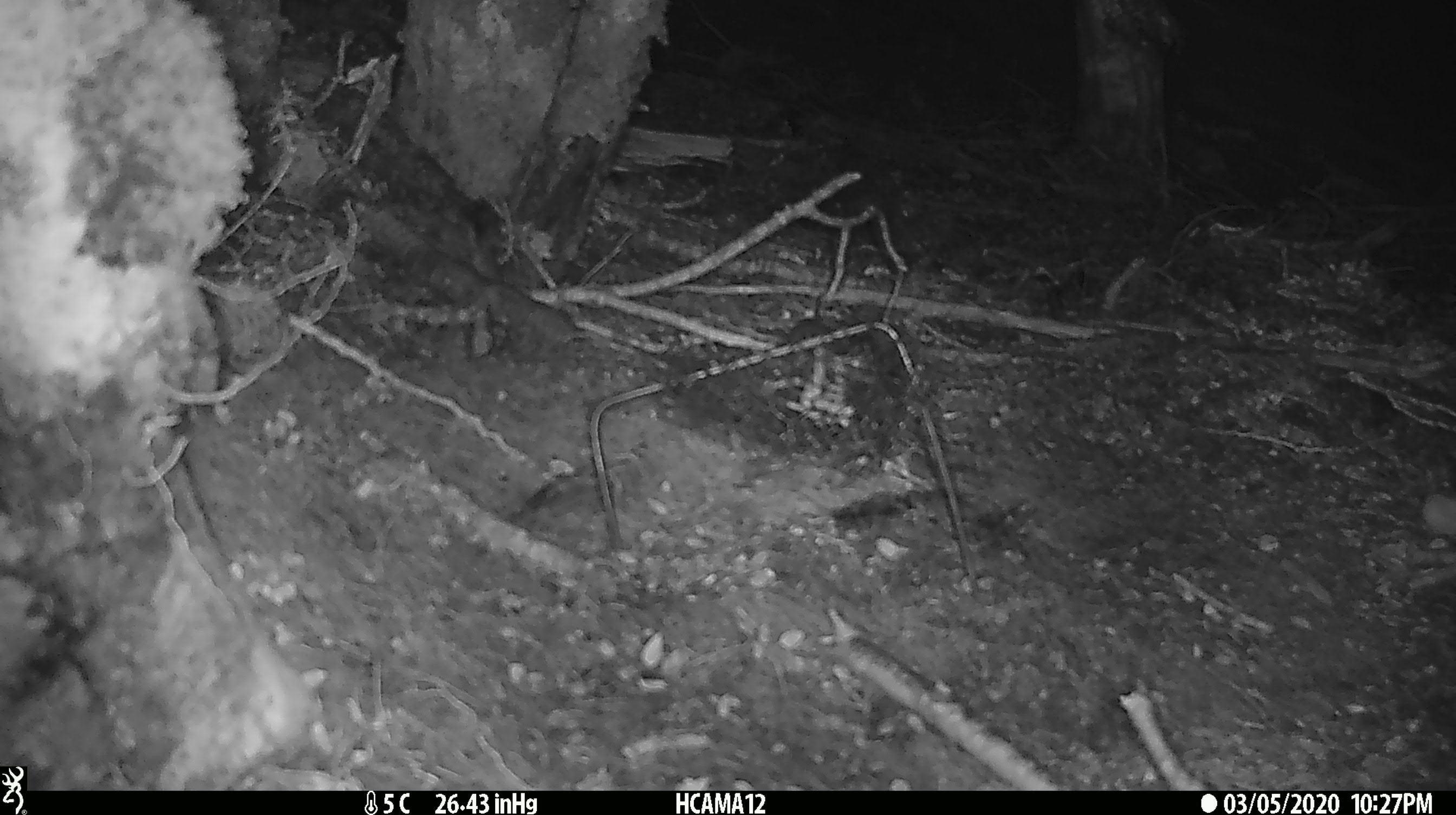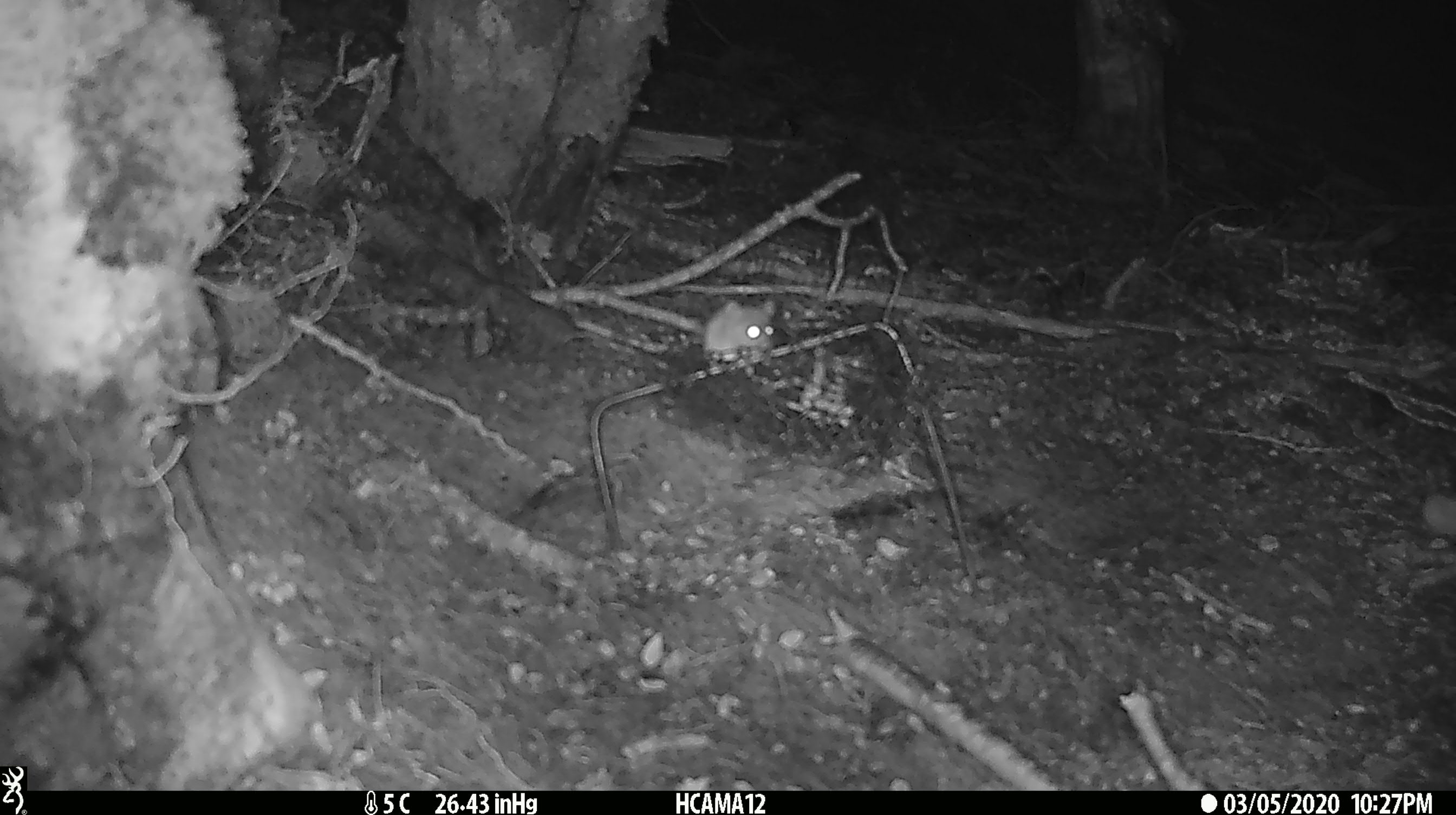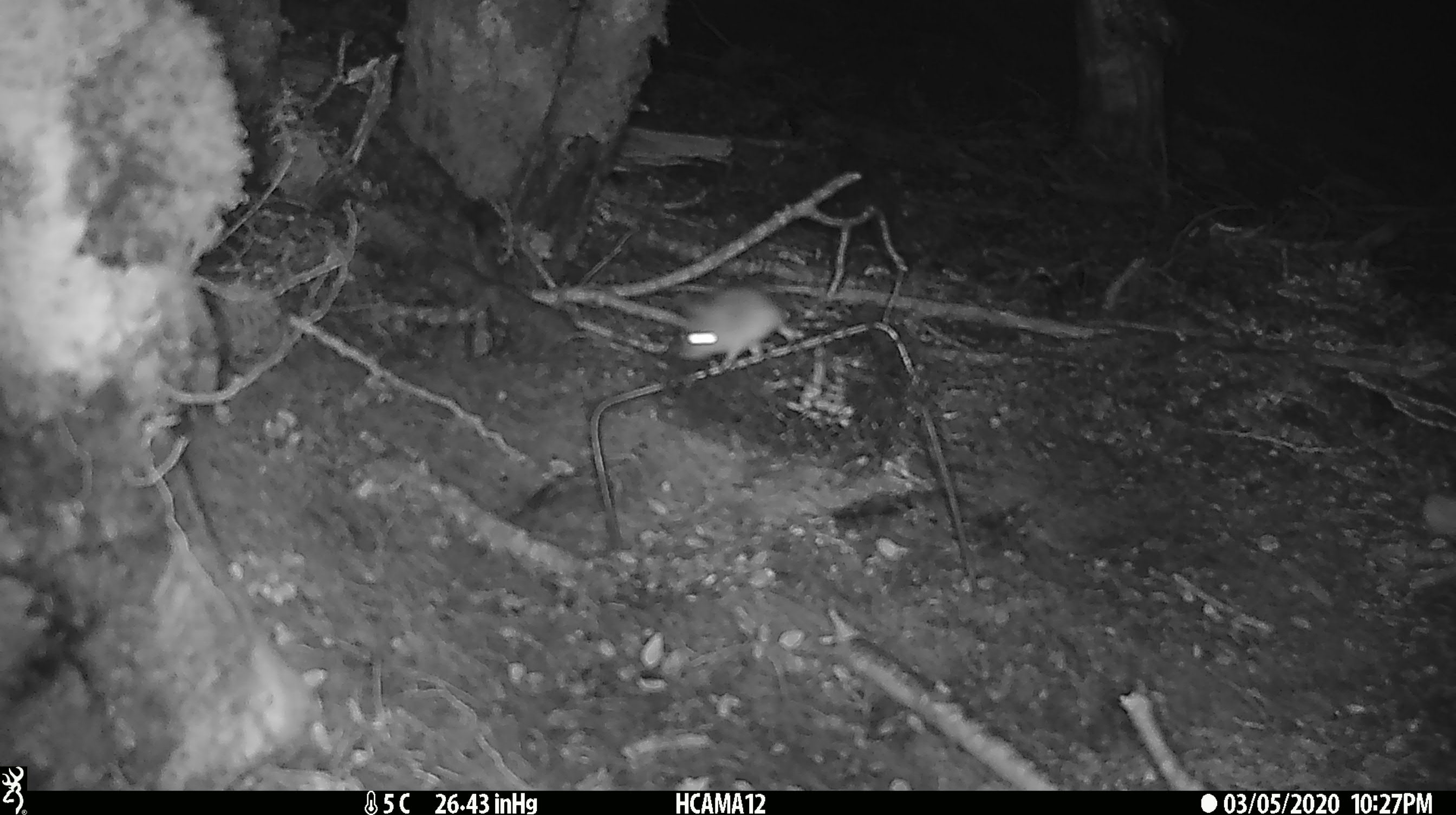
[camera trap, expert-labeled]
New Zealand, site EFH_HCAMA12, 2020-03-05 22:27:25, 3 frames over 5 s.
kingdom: Animalia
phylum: Chordata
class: Mammalia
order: Rodentia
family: Muridae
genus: Mus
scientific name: Mus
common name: mouse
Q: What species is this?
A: Mouse (Mus).